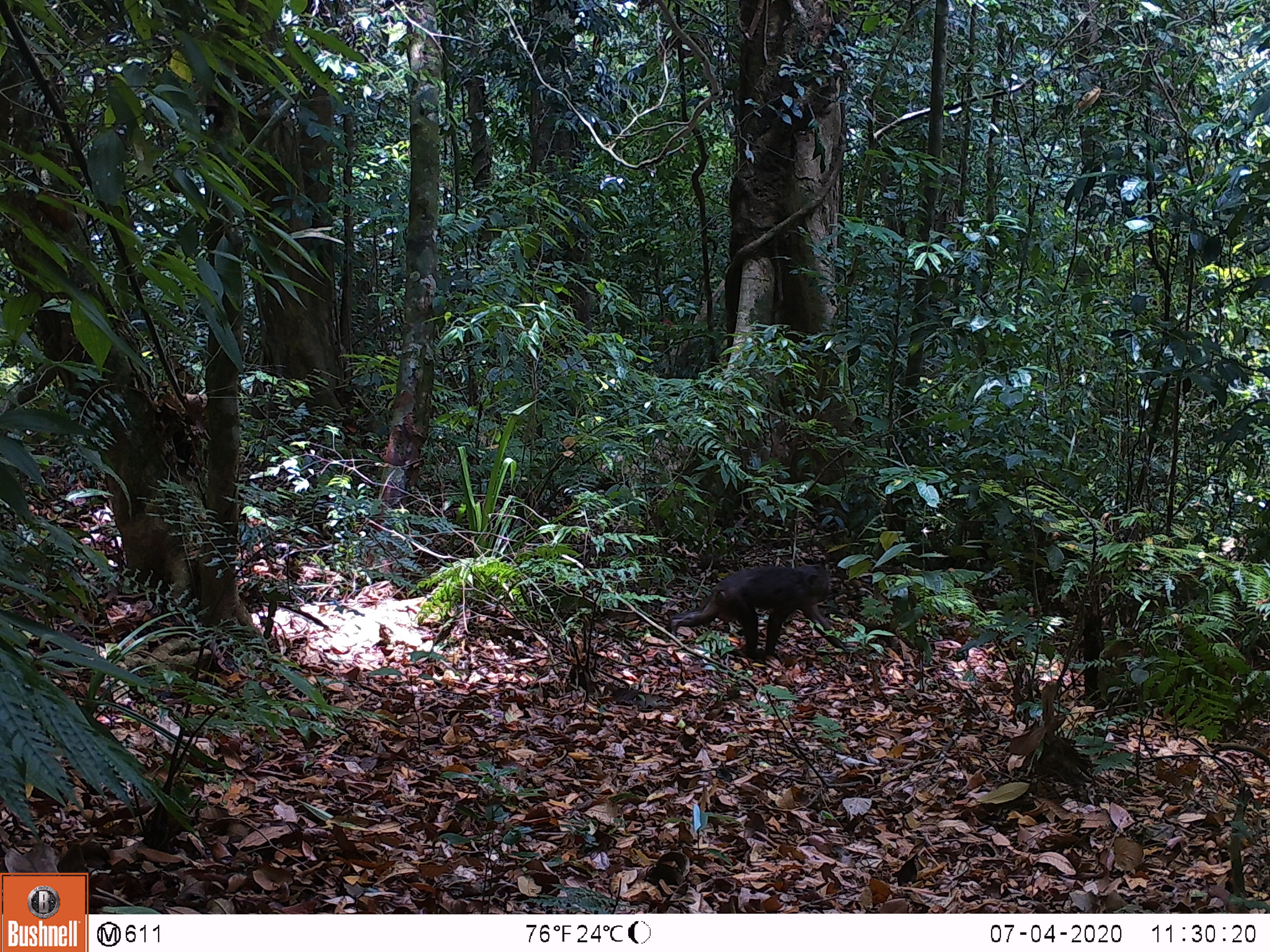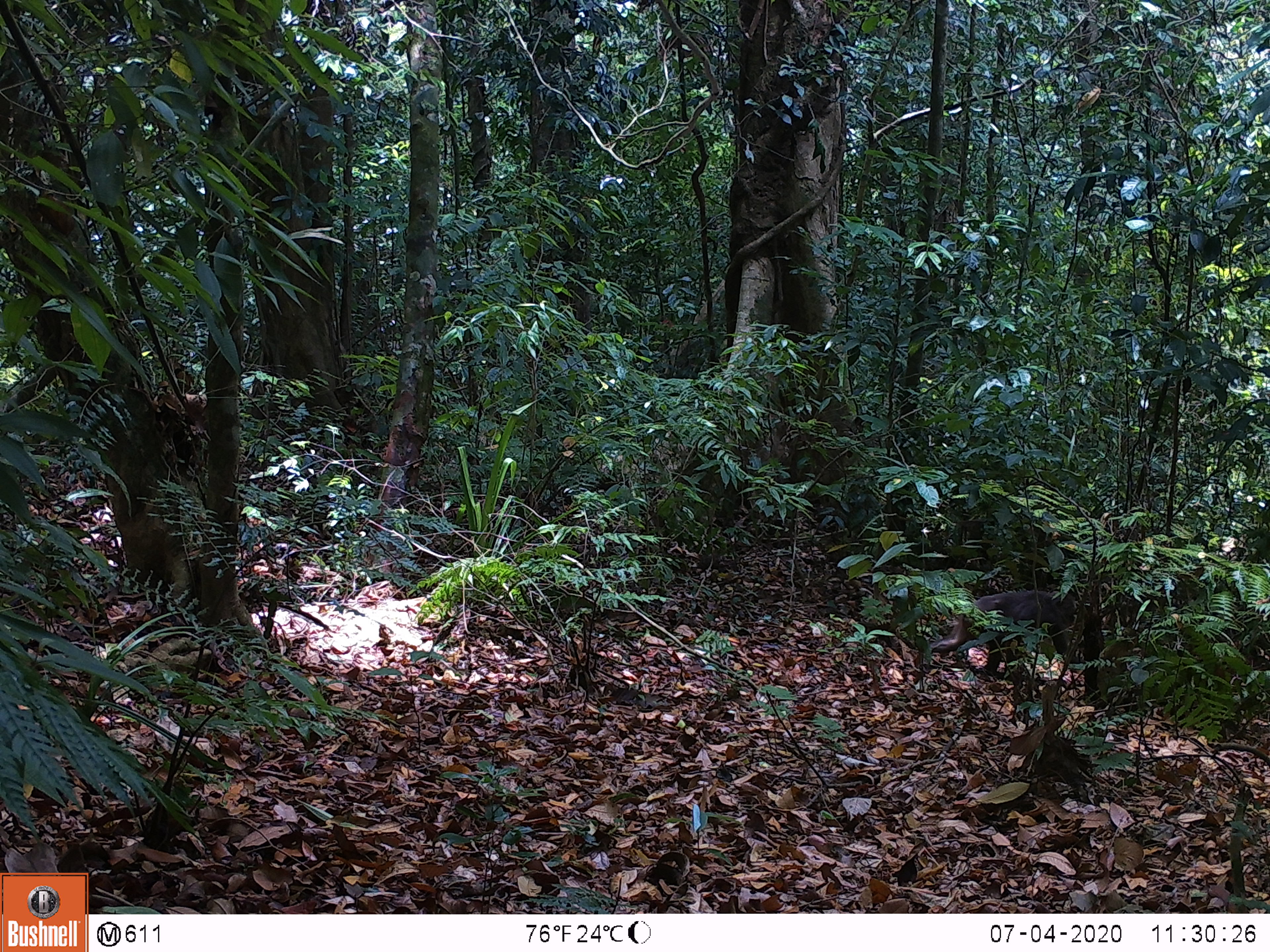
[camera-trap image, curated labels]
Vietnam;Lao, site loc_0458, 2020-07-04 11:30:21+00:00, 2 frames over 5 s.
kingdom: Animalia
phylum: Chordata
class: Mammalia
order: Primates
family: Cercopithecidae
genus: Macaca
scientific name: Macaca arctoides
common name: stump-tailed macaque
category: stump tailed macaque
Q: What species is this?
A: Stump tailed macaque (stump-tailed macaque) (Macaca arctoides).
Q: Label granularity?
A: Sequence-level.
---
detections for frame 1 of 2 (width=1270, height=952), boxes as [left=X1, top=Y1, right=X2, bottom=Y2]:
stump tailed macaque: [left=667, top=563, right=850, bottom=660]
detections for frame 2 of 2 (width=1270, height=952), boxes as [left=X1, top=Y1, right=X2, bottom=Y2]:
stump tailed macaque: [left=918, top=590, right=1085, bottom=678]